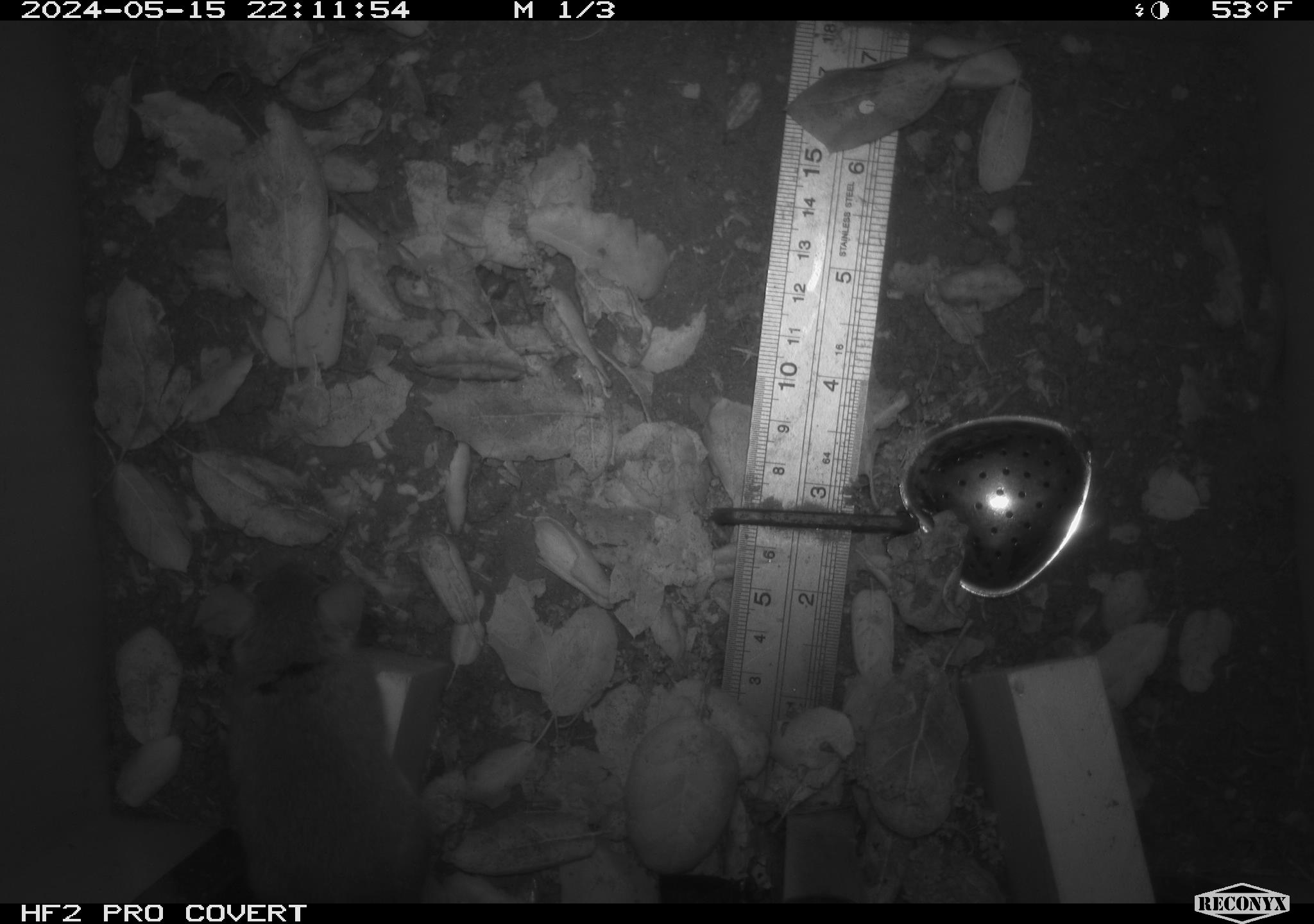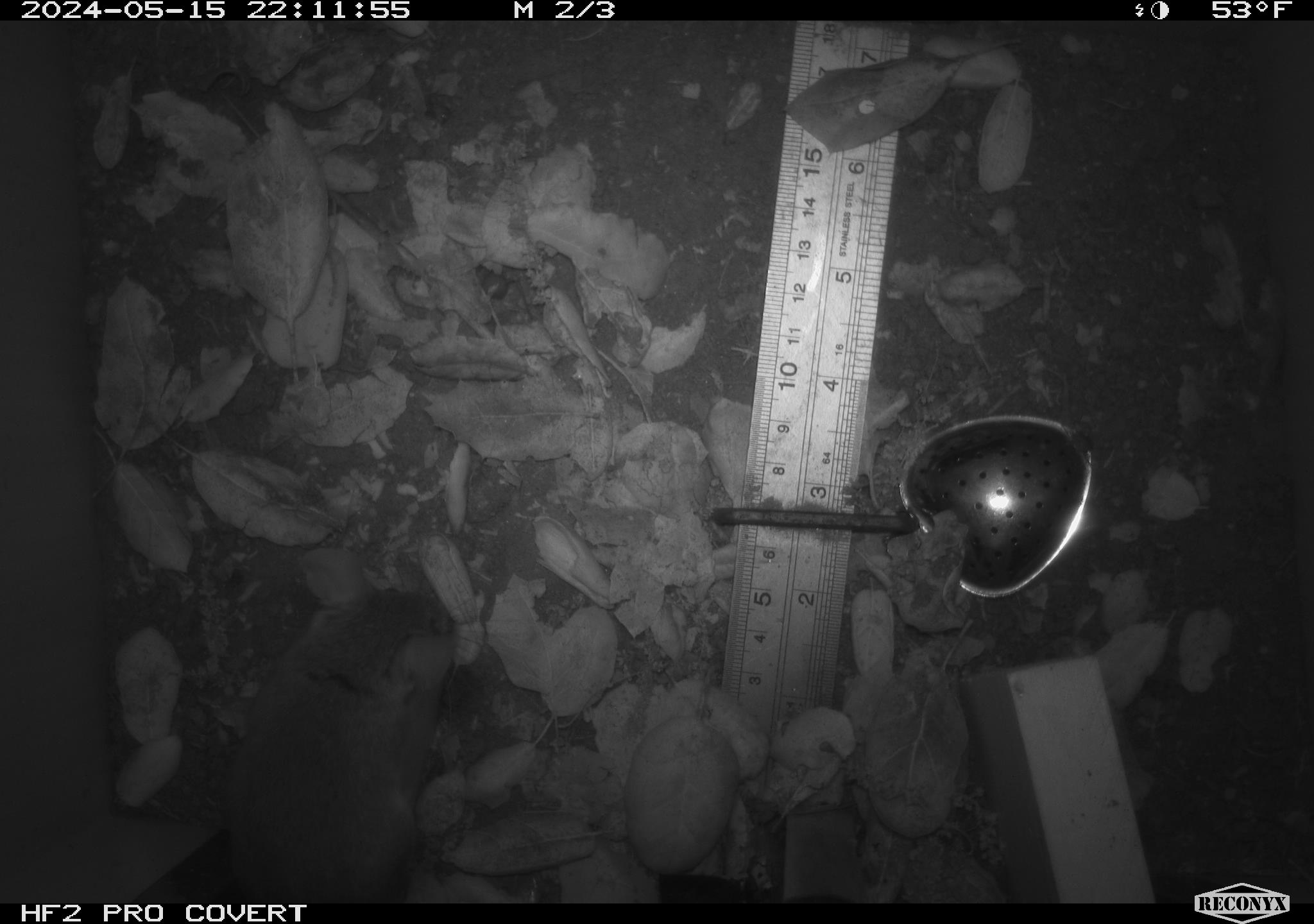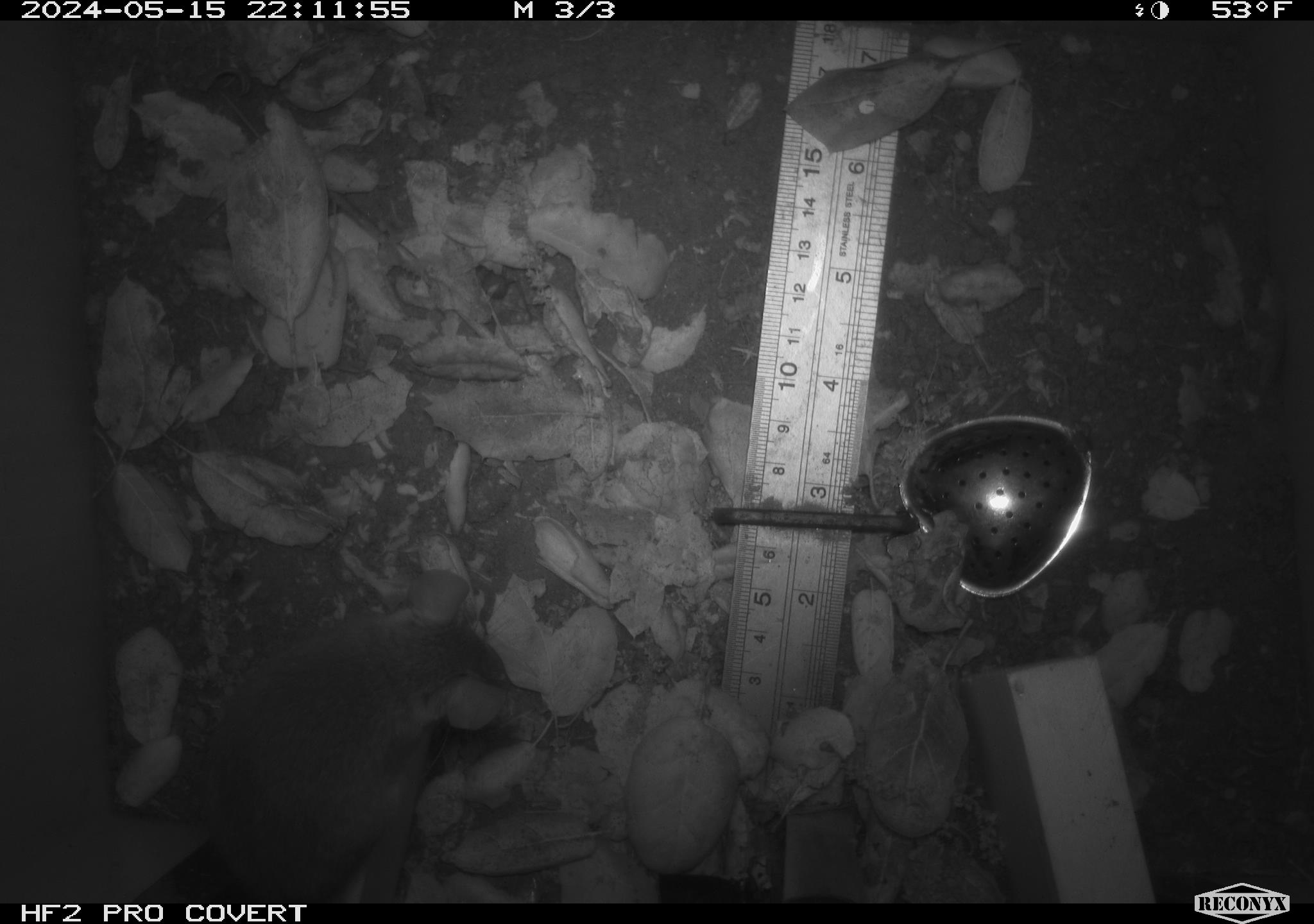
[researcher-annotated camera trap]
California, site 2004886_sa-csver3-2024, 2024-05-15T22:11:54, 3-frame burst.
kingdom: Animalia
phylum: Chordata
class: Mammalia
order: Rodentia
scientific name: Rodentia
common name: rodent